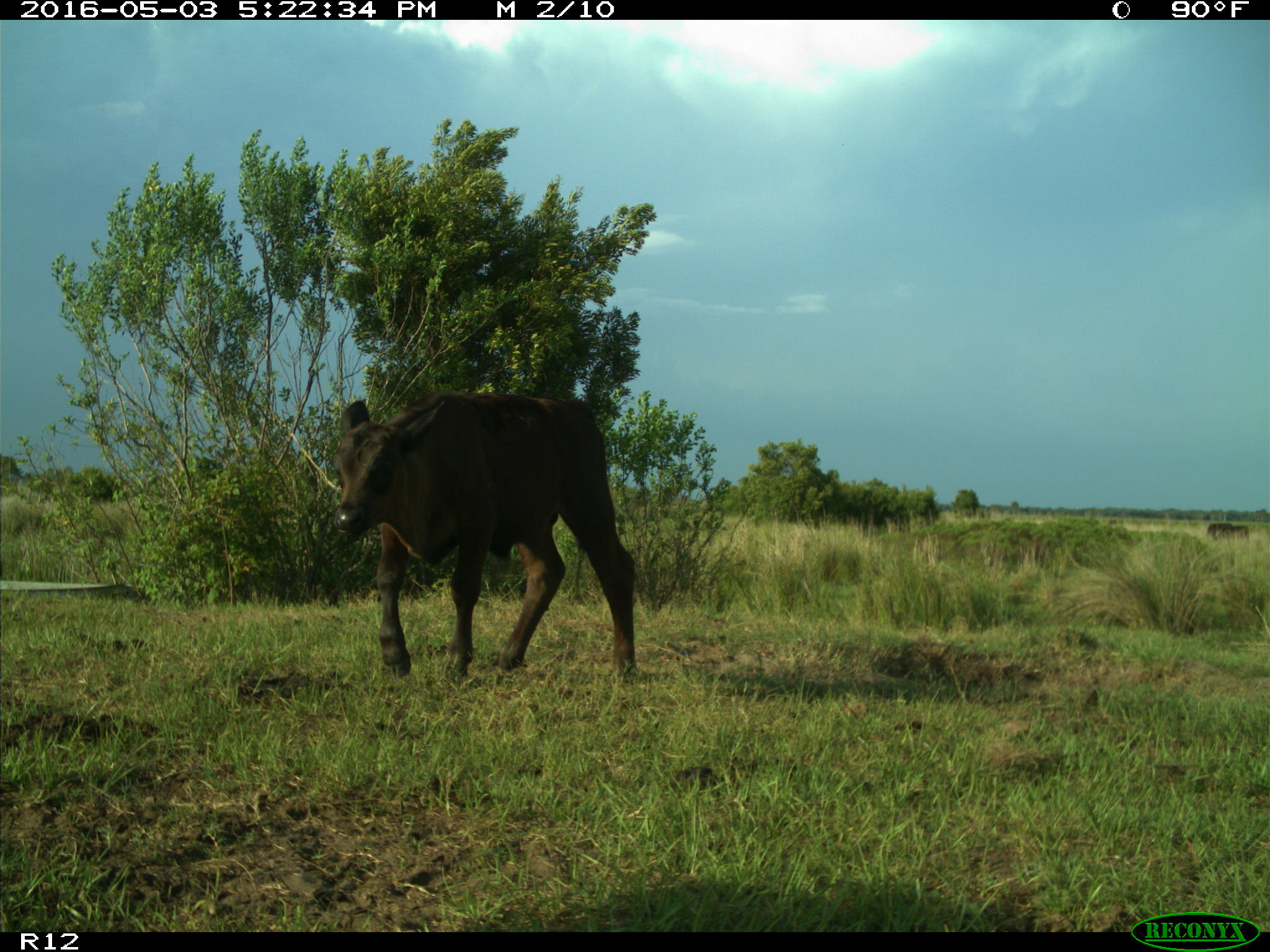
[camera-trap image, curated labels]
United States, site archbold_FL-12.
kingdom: Animalia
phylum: Chordata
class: Mammalia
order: Artiodactyla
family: Bovidae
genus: Bos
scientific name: Bos taurus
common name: domestic cow